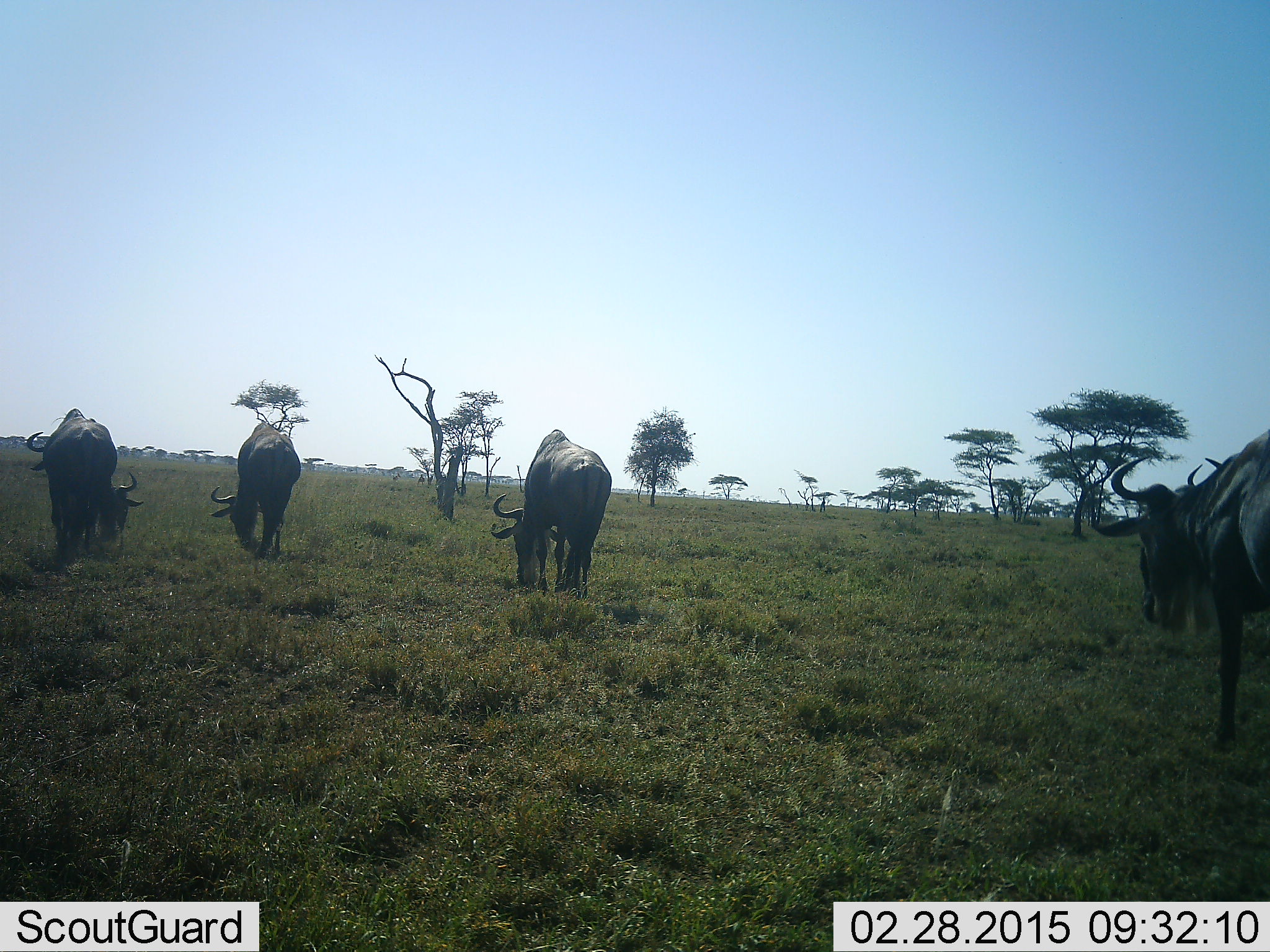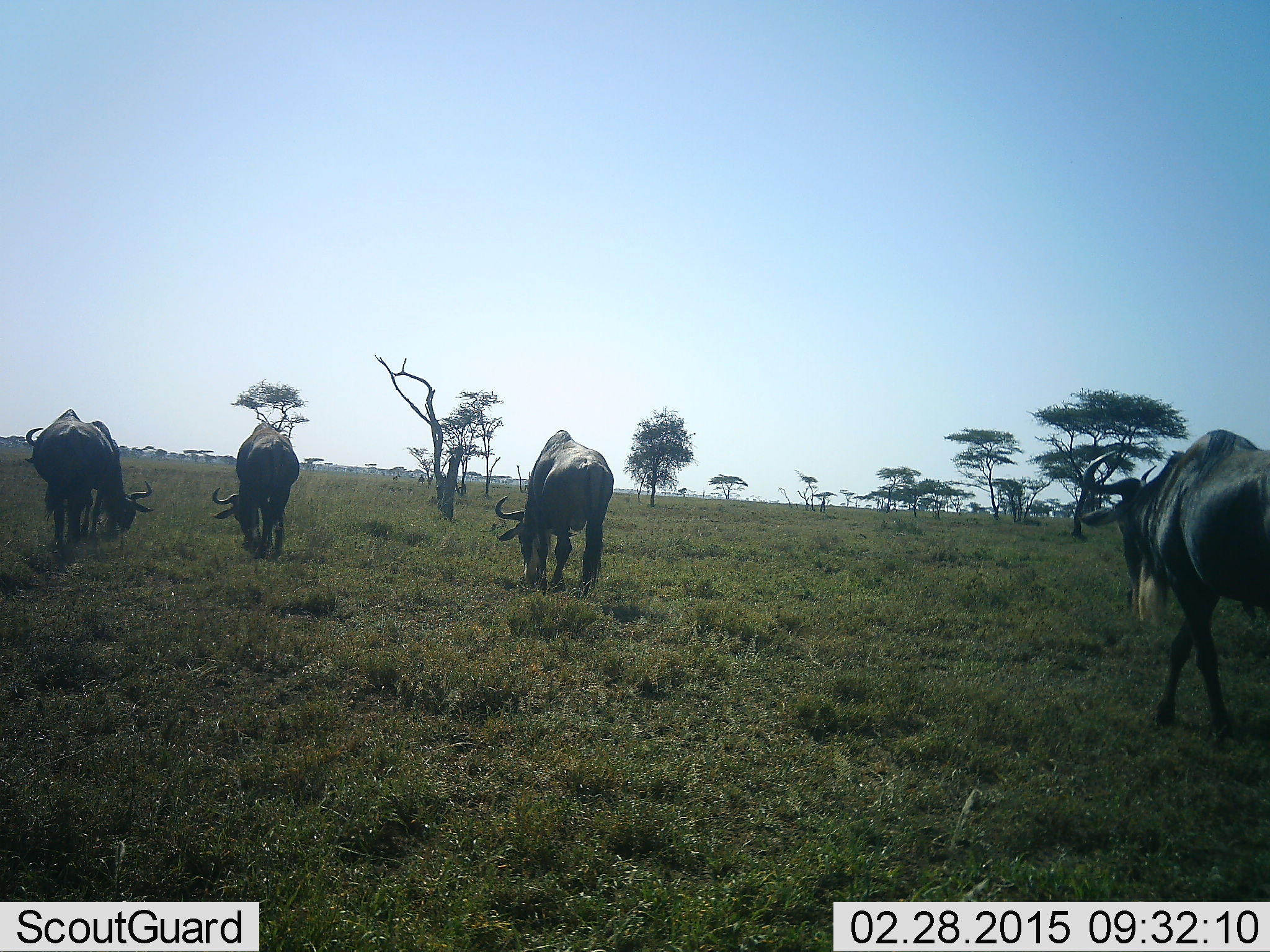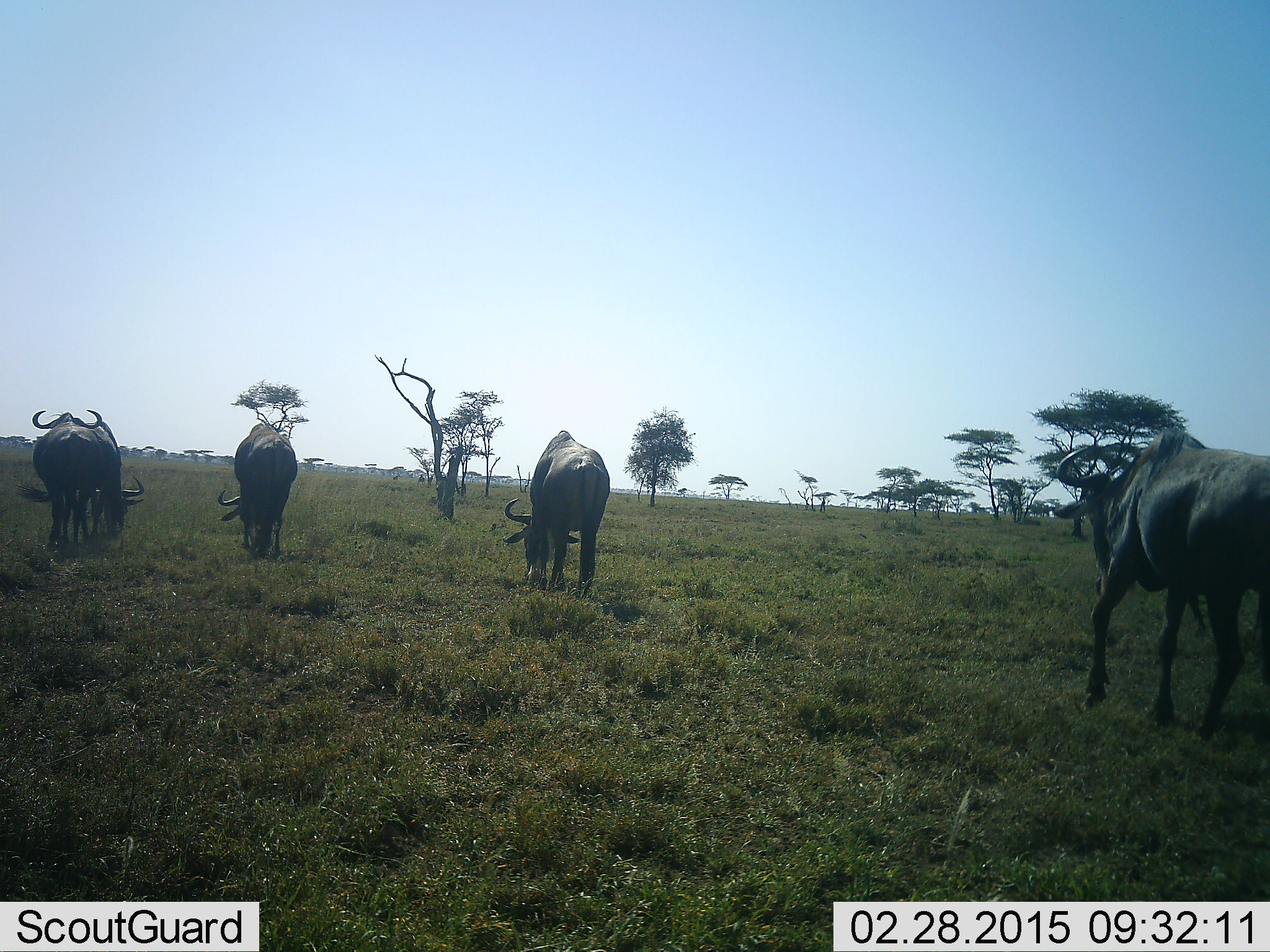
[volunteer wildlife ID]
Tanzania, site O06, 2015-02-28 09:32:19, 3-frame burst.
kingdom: Animalia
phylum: Chordata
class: Mammalia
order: Artiodactyla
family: Bovidae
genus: Connochaetes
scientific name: Connochaetes taurinus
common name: blue wildebeest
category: wildebeest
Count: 4.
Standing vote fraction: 20%.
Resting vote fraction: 10%.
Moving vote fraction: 70%.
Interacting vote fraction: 0%.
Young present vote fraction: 0%.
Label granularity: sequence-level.